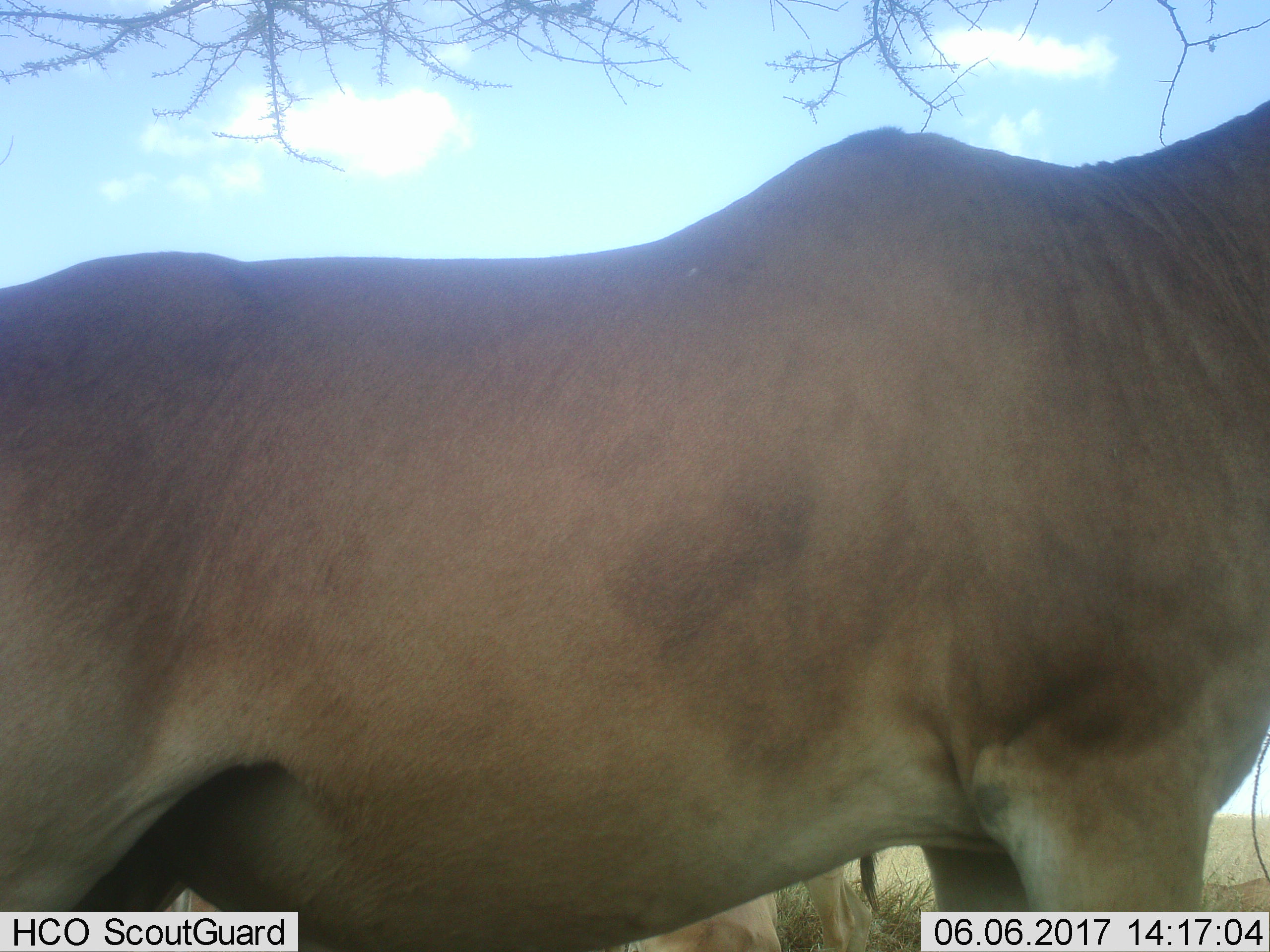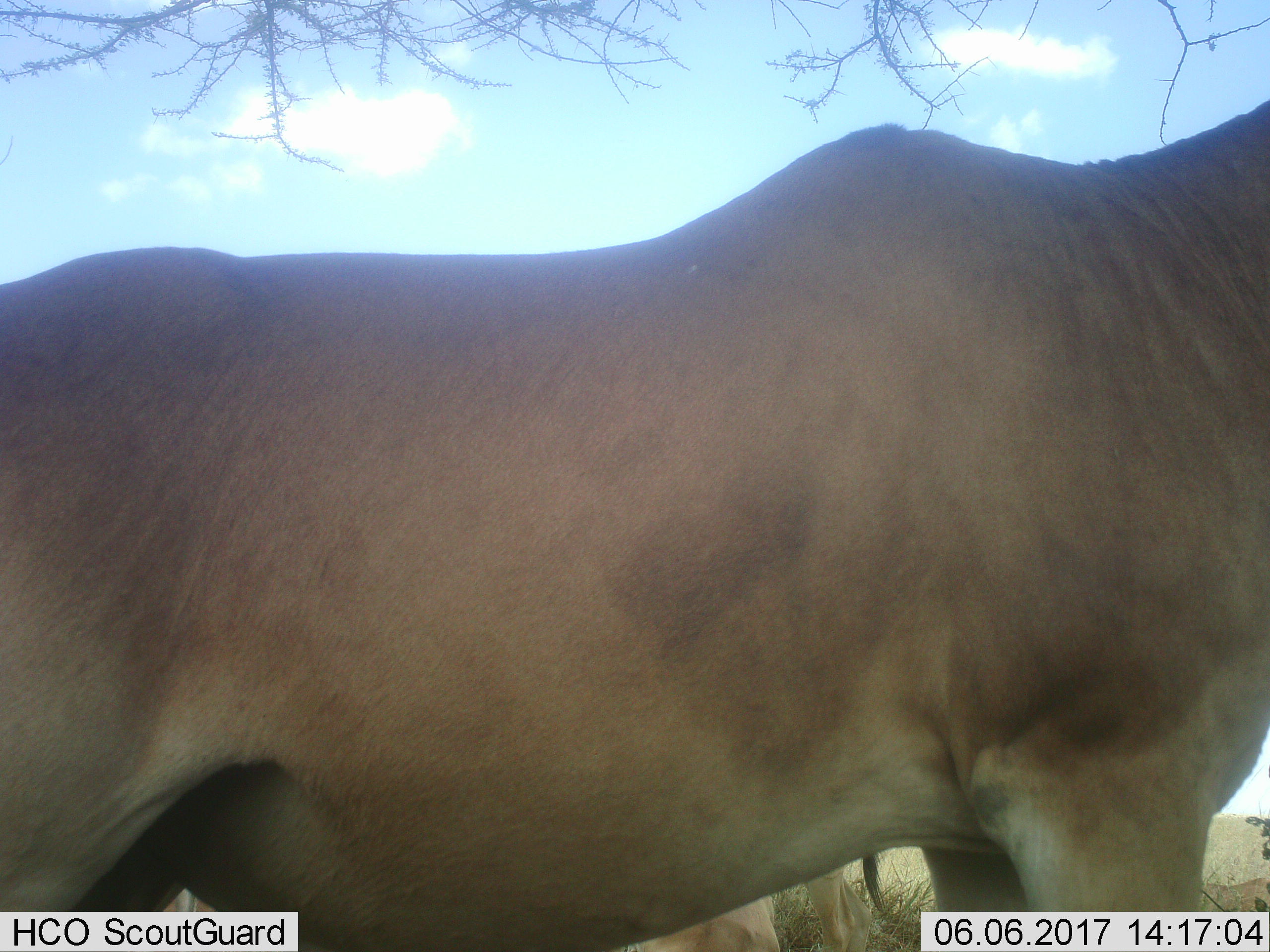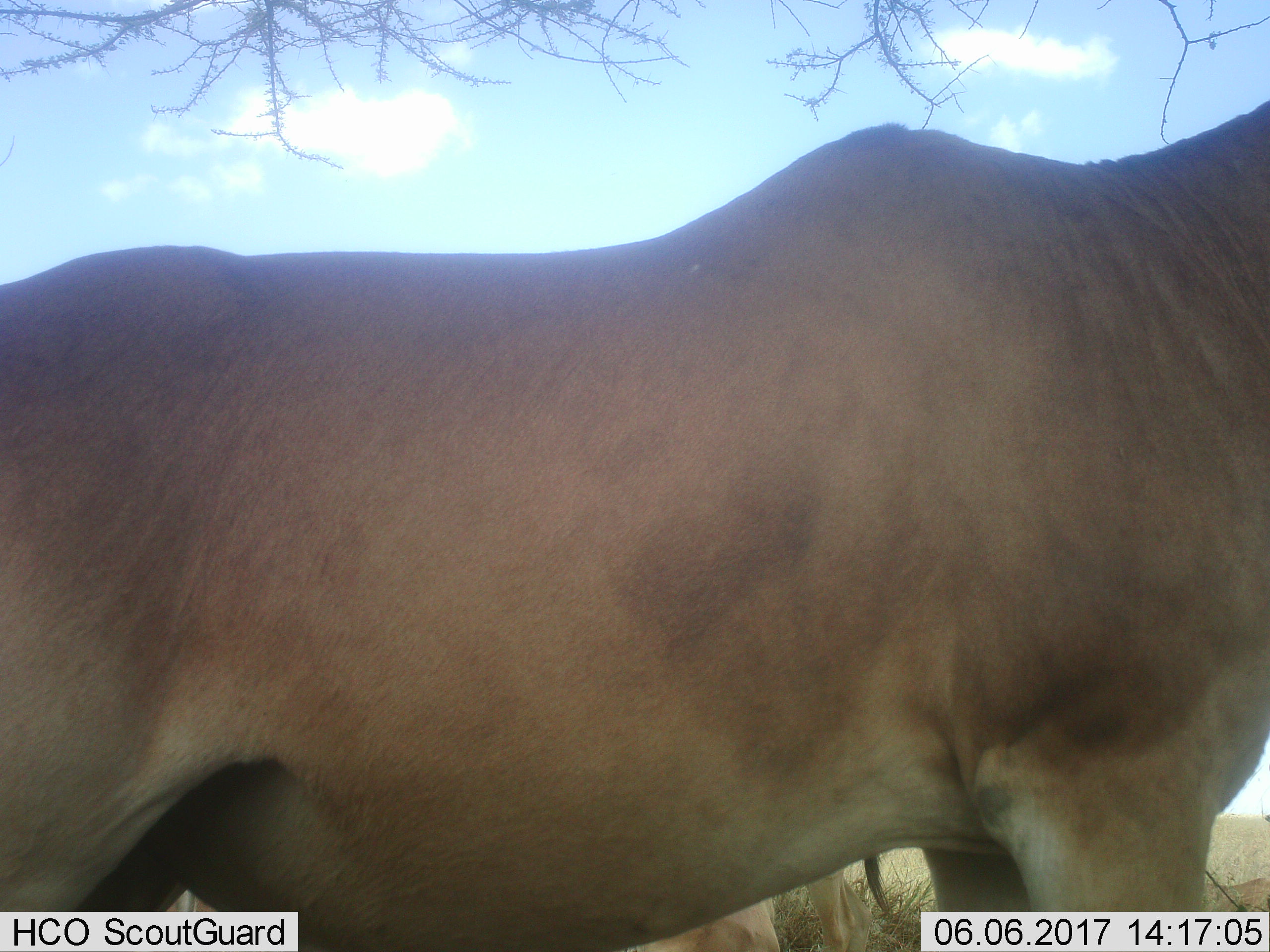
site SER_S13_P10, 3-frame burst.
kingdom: Animalia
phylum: Chordata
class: Mammalia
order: Artiodactyla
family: Bovidae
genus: Alcelaphus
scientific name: Alcelaphus buselaphus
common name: hartebeest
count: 2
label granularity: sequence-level